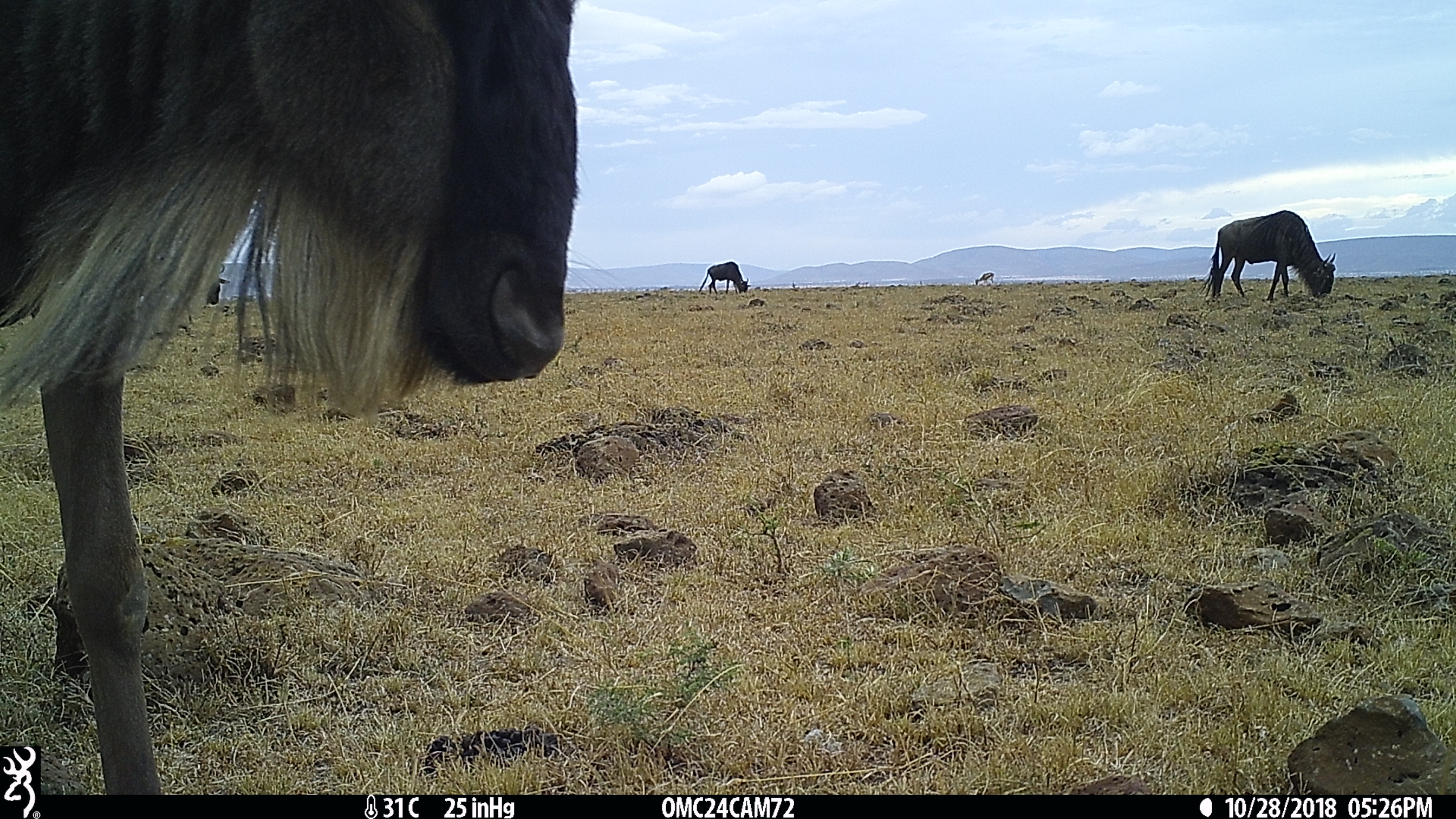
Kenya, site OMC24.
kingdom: Animalia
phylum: Chordata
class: Mammalia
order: Artiodactyla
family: Bovidae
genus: Connochaetes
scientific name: Connochaetes taurinus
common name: blue wildebeest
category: wildebeest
Wildebeest (blue wildebeest) (Connochaetes taurinus).